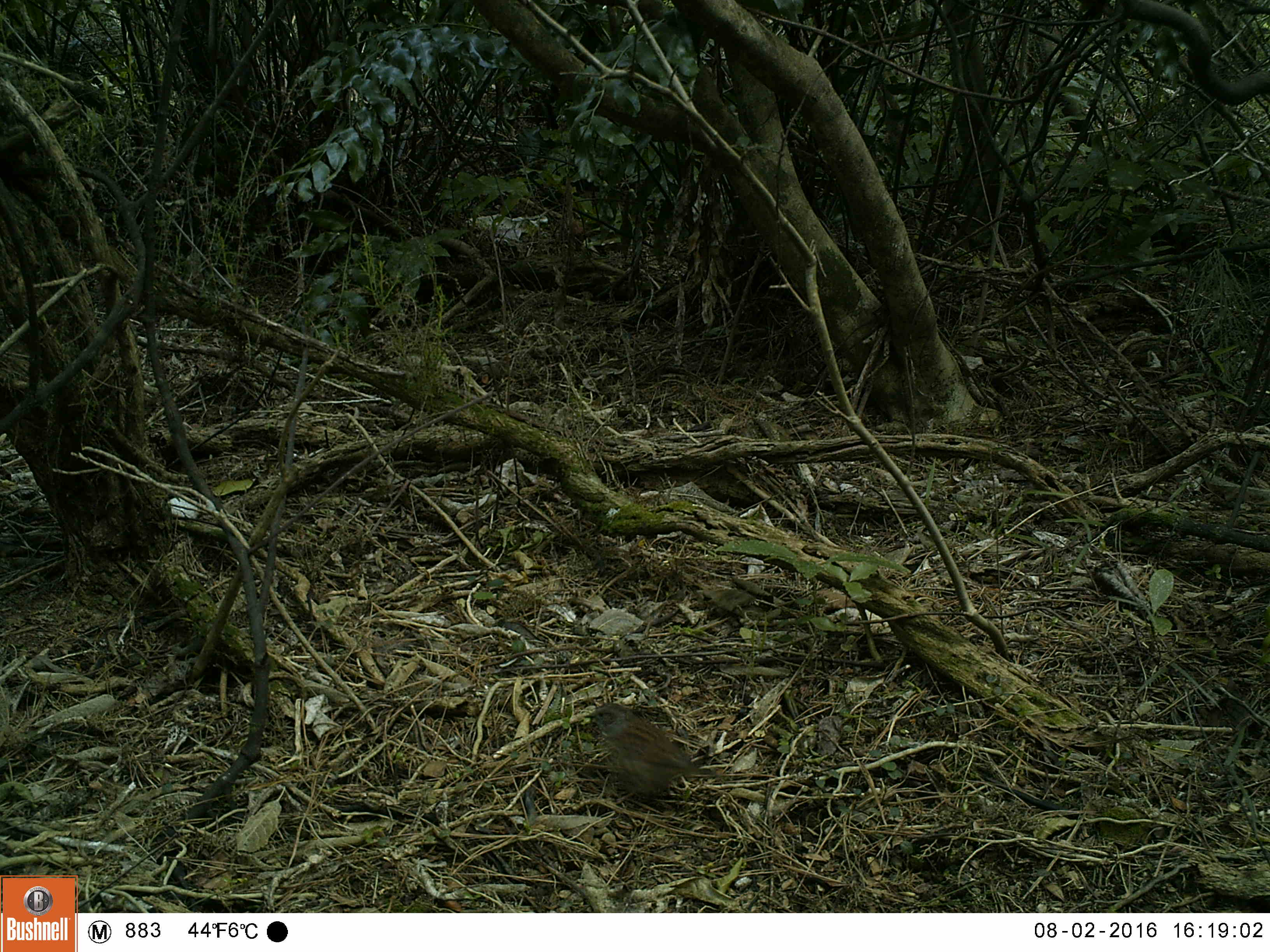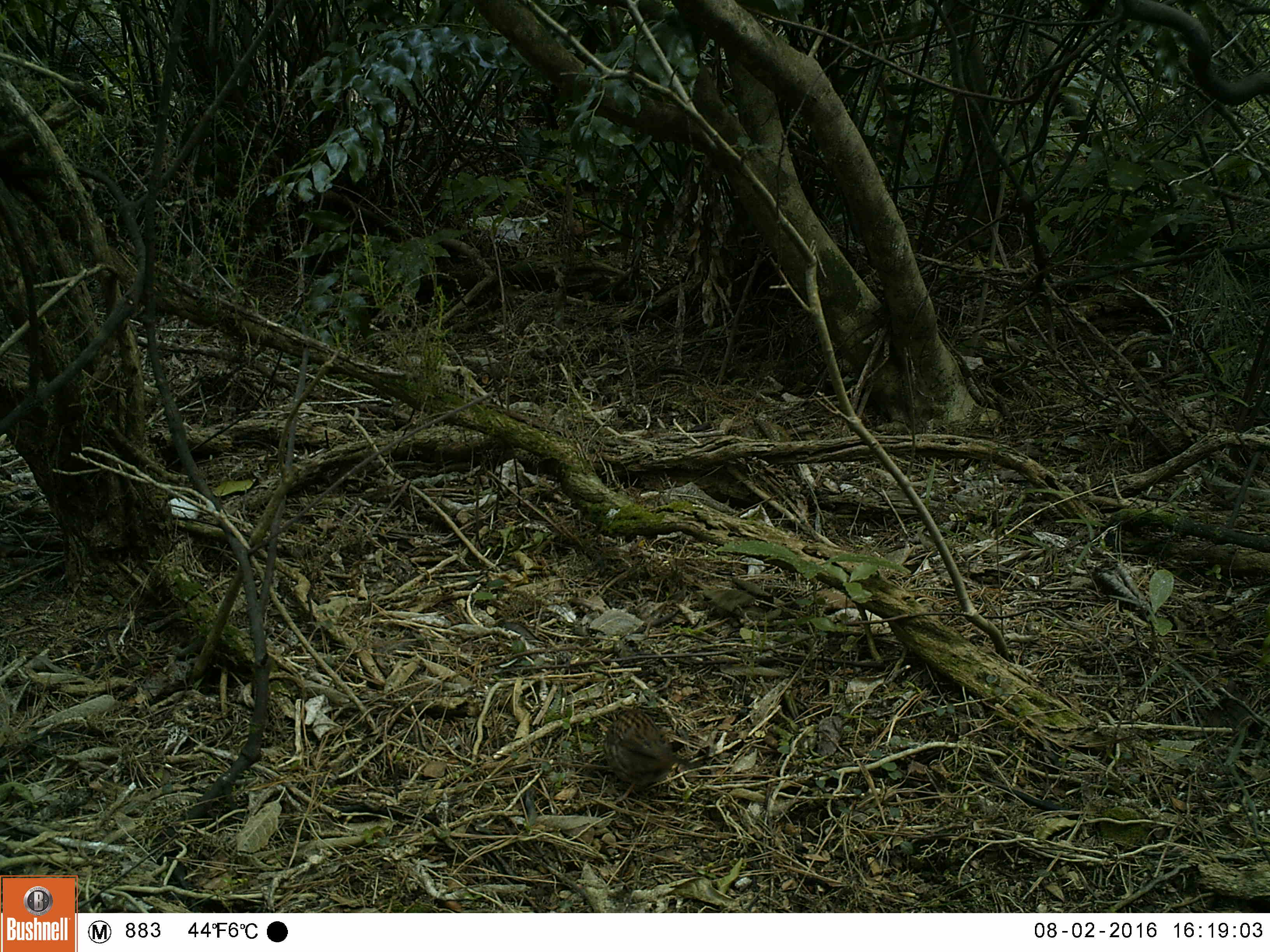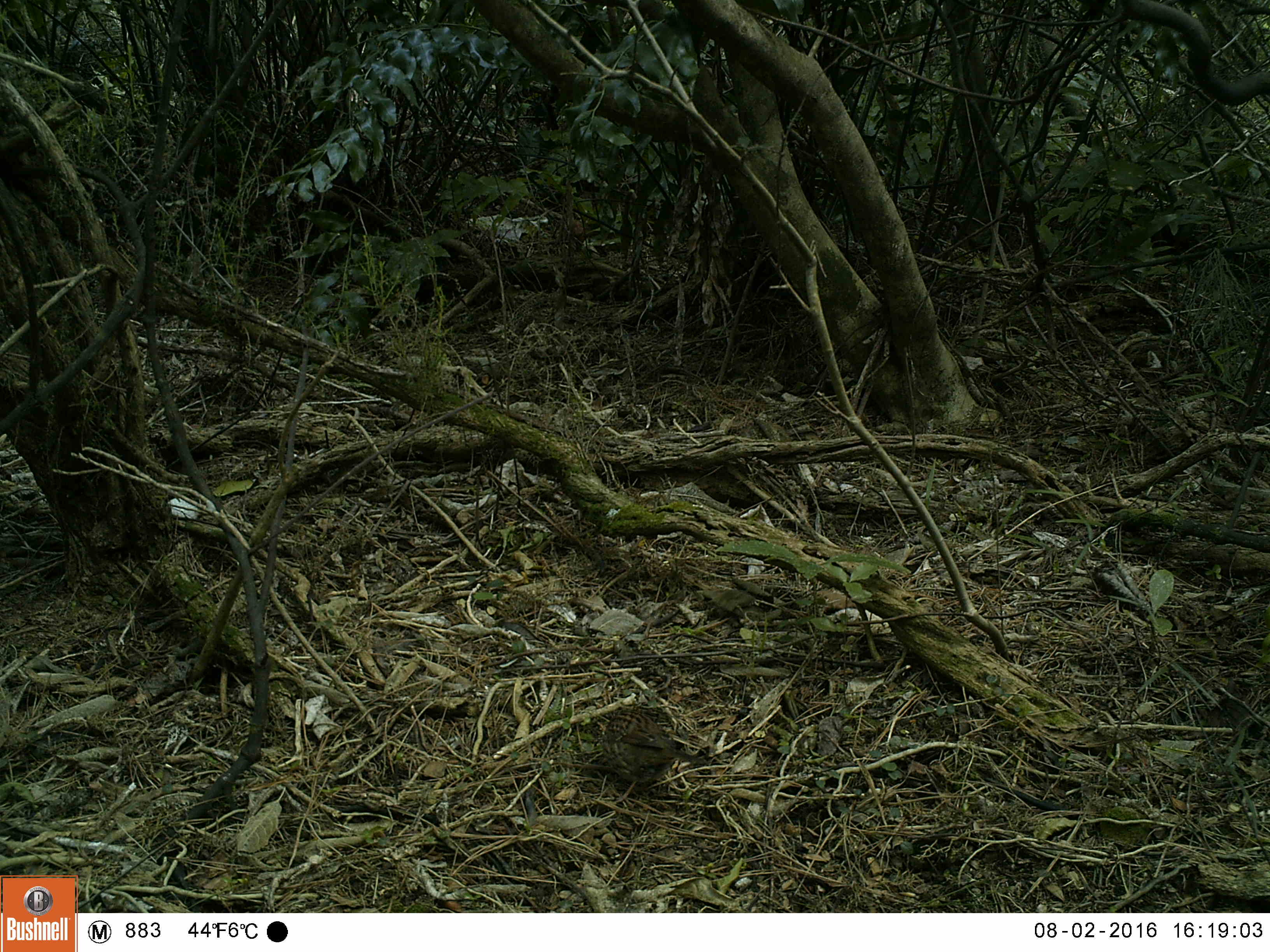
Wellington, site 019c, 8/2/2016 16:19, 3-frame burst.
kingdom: Animalia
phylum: Chordata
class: Aves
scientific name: Aves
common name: bird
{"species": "bird (Aves)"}